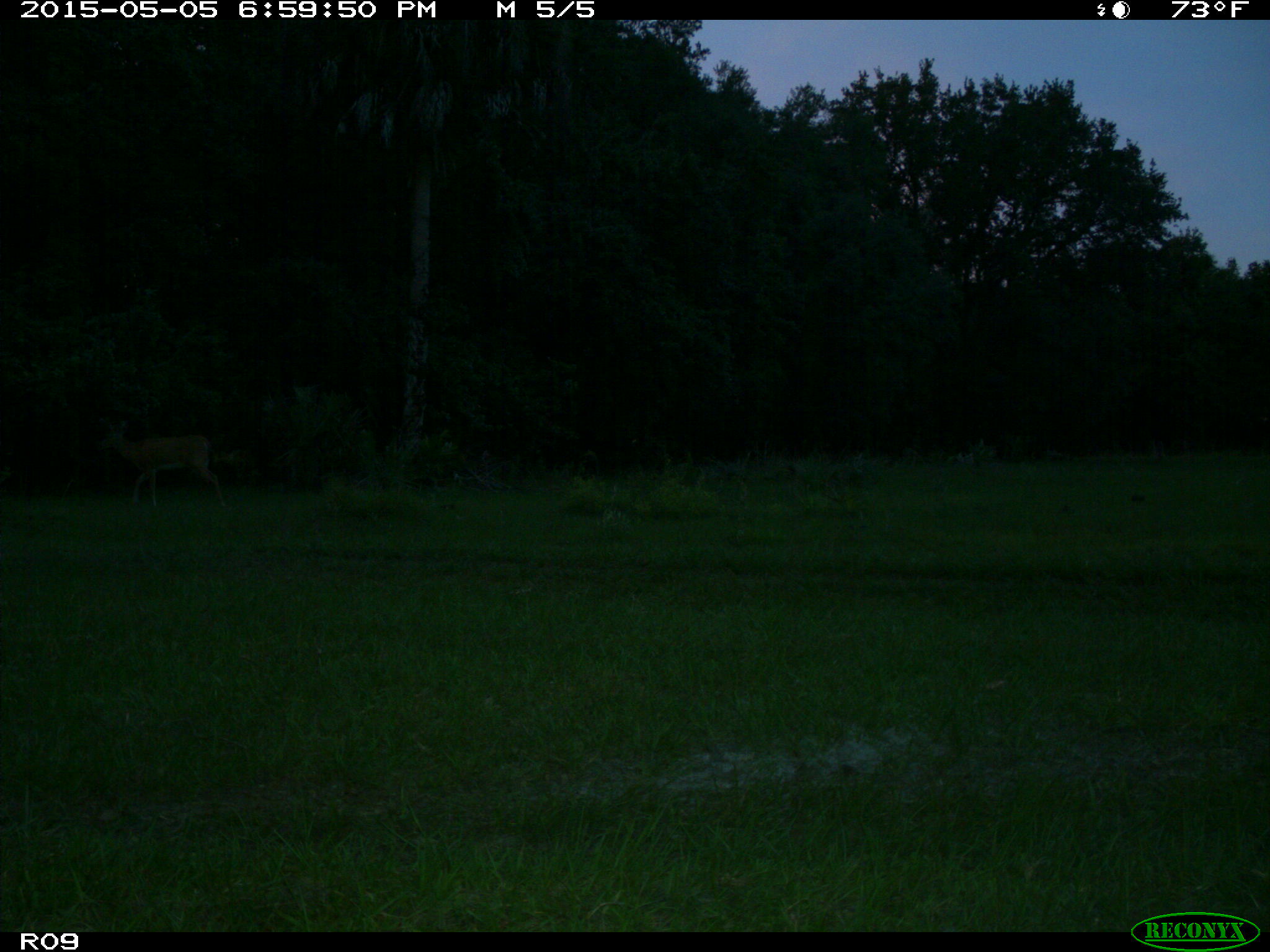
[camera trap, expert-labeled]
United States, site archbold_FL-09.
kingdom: Animalia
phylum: Chordata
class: Mammalia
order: Artiodactyla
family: Cervidae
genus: Odocoileus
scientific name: Odocoileus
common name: deer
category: unidentified deer